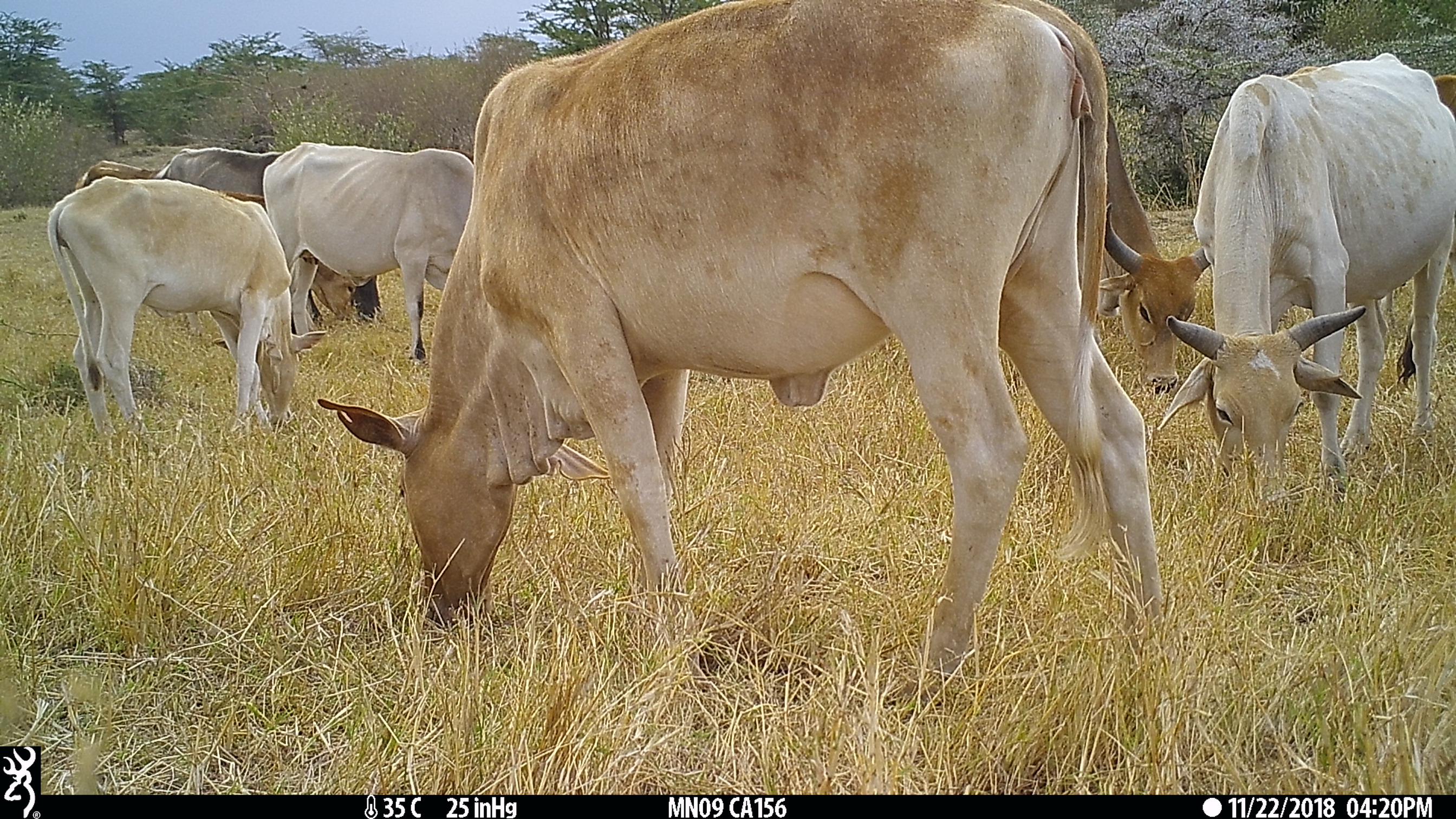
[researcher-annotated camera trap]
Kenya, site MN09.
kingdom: Animalia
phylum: Chordata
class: Mammalia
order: Artiodactyla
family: Bovidae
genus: Bos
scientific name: Bos taurus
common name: cattle